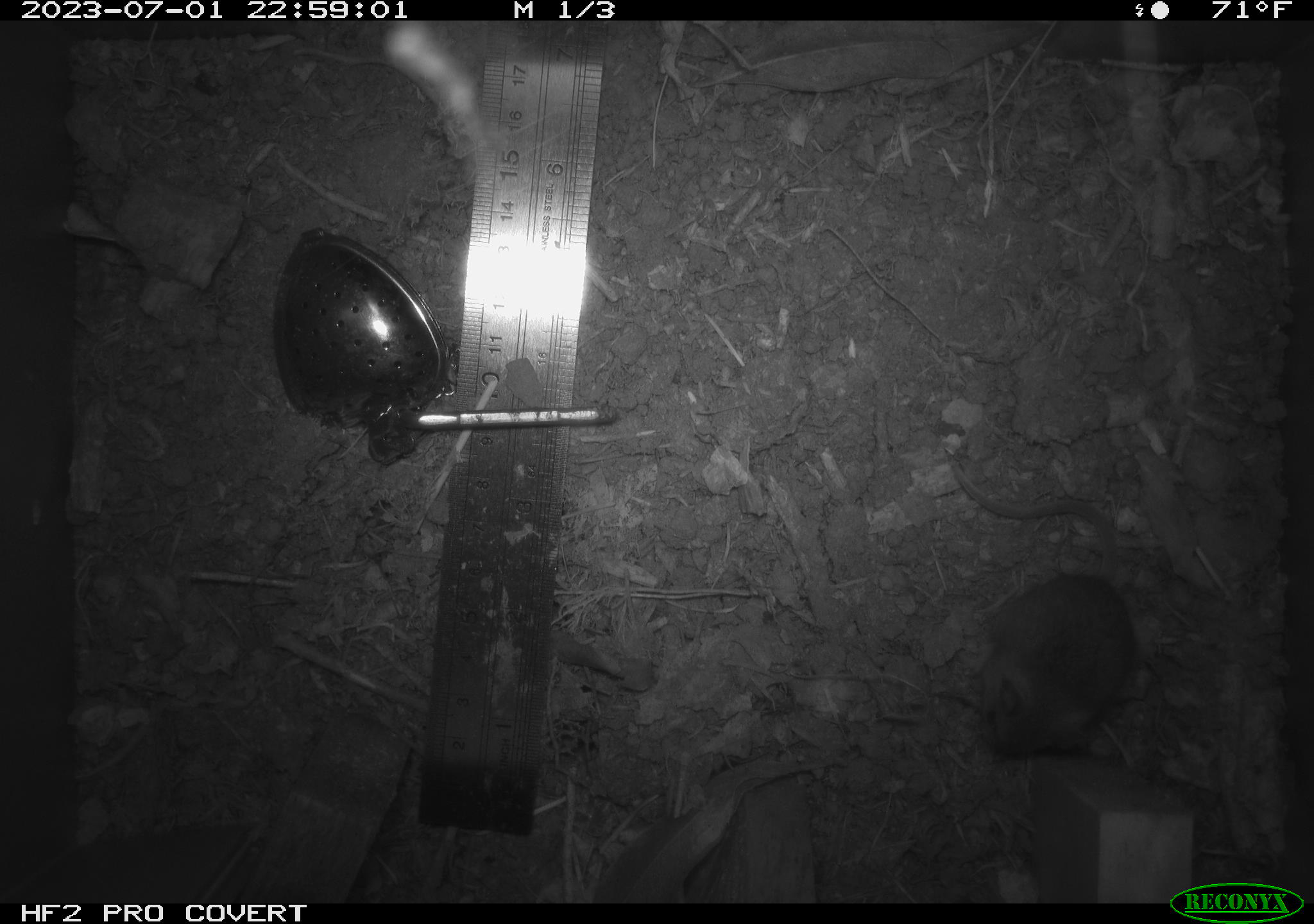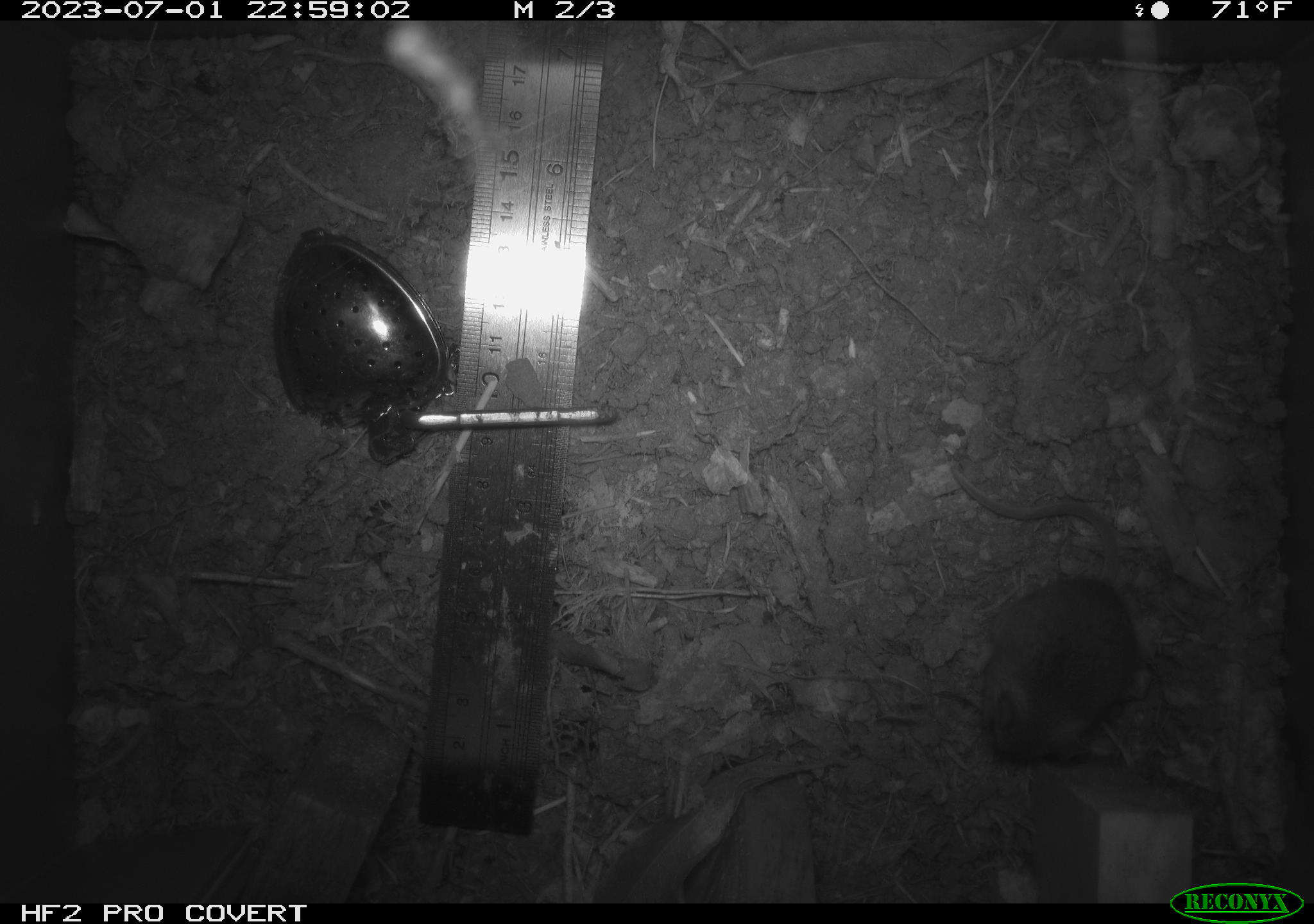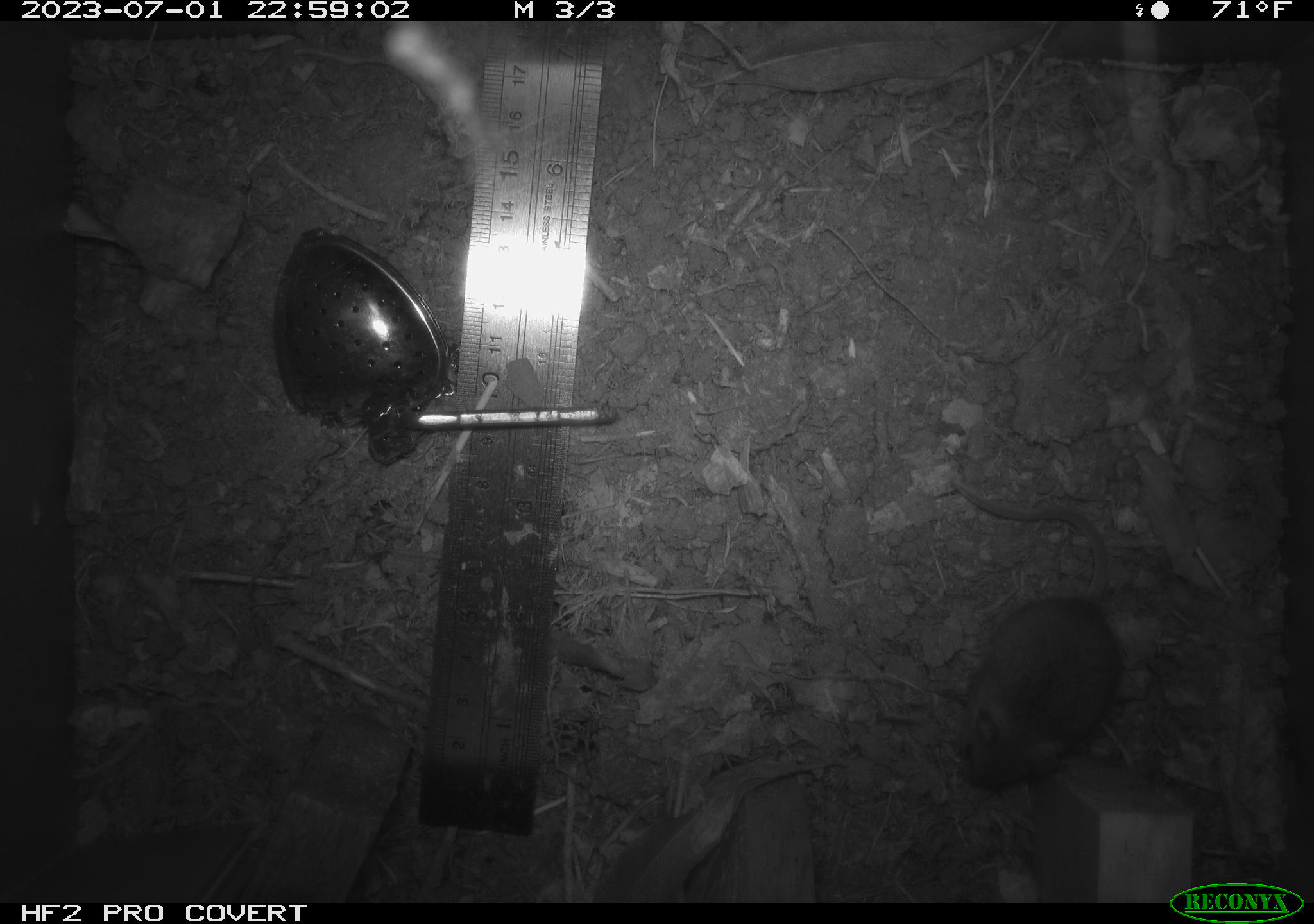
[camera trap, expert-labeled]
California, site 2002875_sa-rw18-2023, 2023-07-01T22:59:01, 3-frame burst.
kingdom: Animalia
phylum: Chordata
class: Mammalia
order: Rodentia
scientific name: Rodentia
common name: mouse species